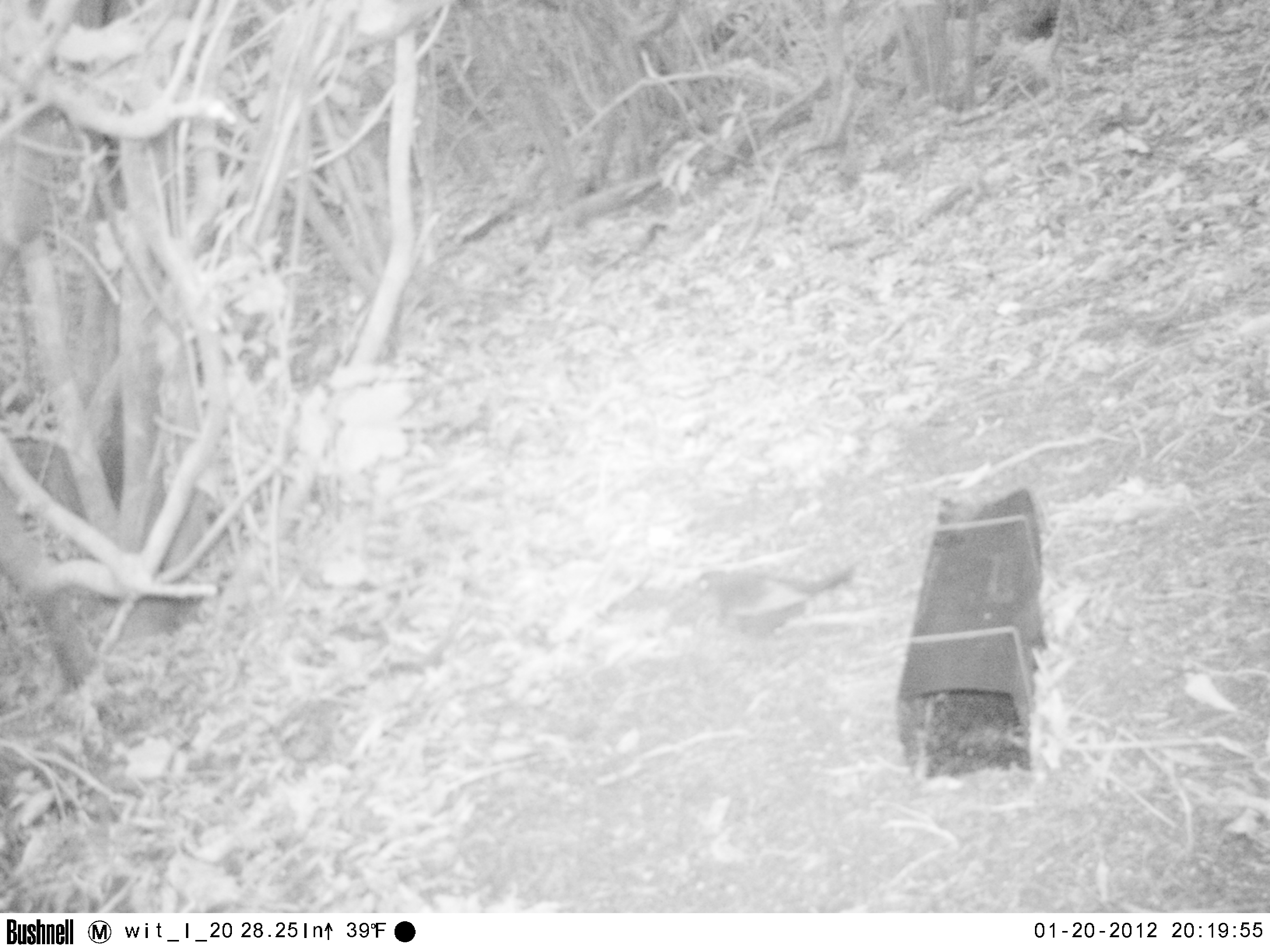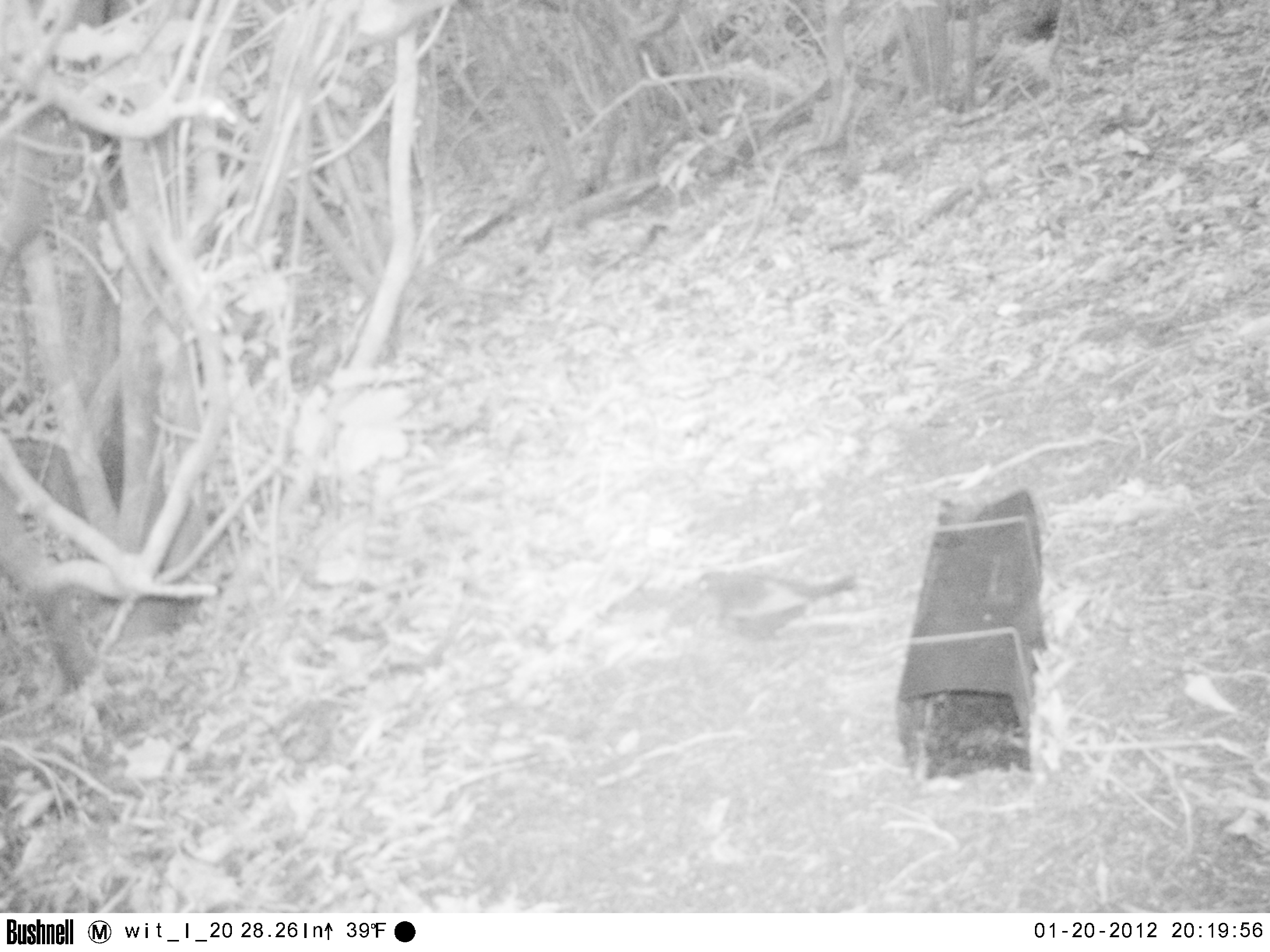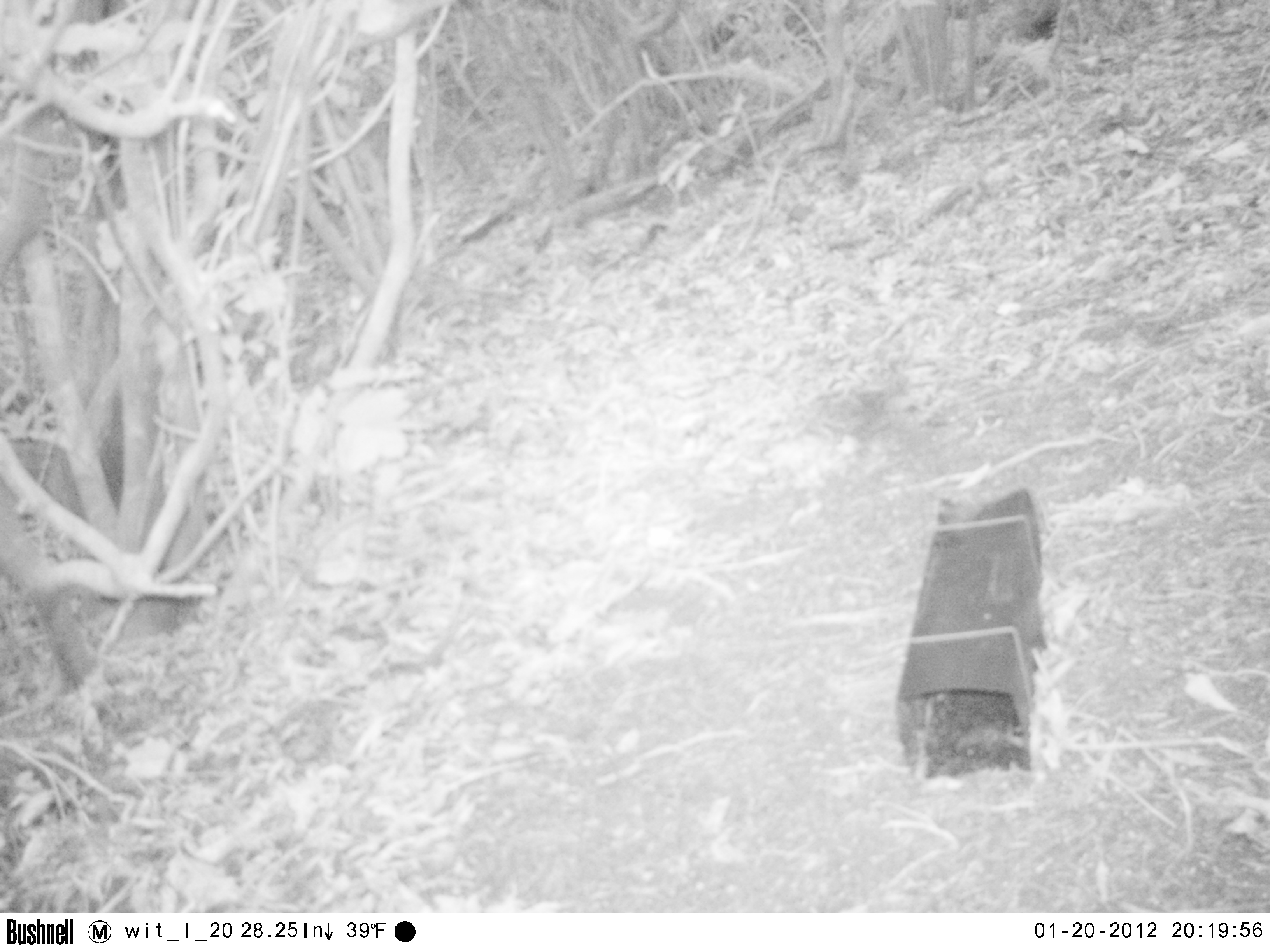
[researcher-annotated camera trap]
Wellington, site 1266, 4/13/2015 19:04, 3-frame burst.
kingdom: Animalia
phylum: Chordata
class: Aves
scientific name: Aves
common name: bird